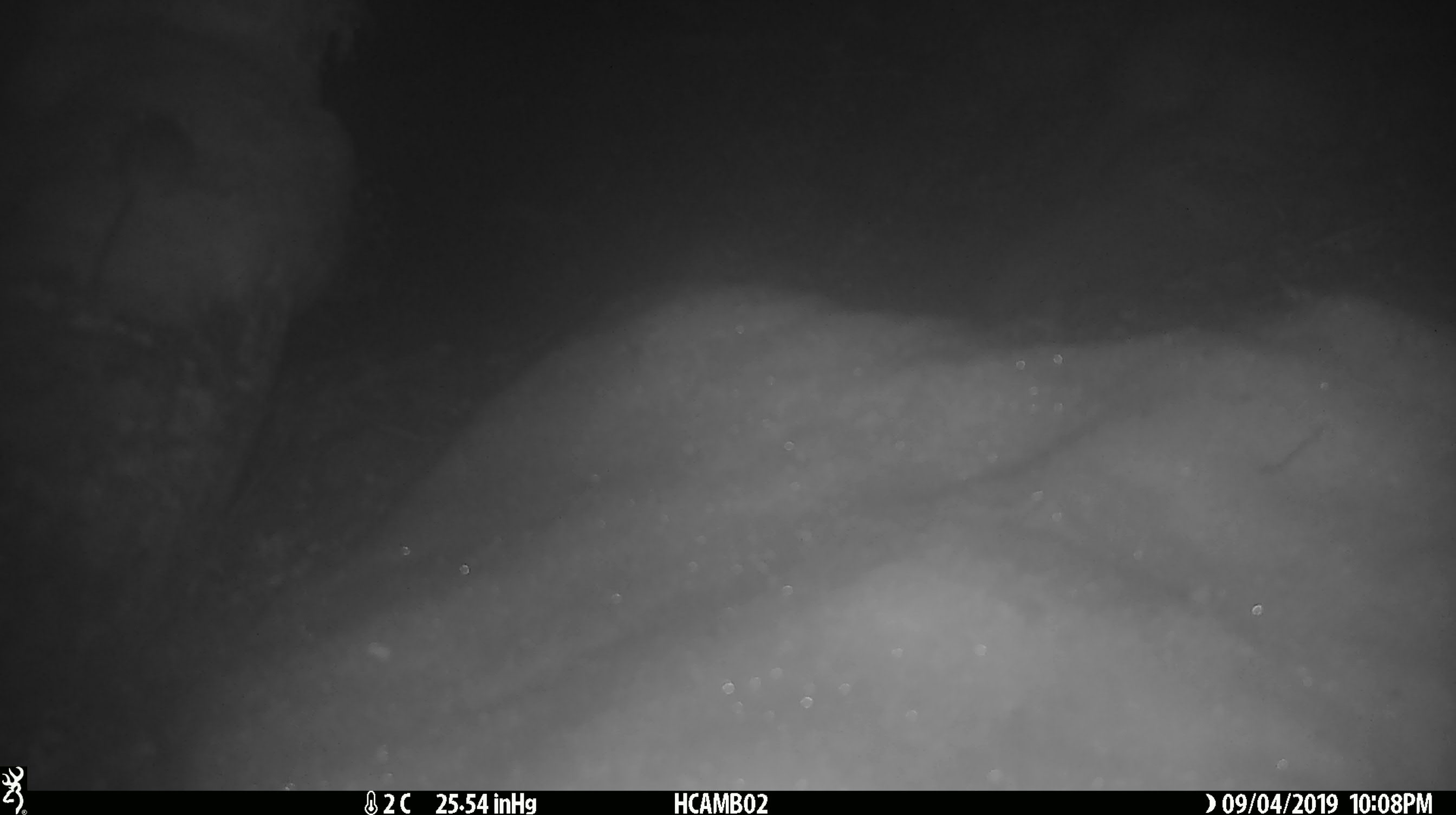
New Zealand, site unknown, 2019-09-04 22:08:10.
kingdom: Animalia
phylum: Chordata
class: Mammalia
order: Rodentia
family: Muridae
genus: Mus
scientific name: Mus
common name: mouse